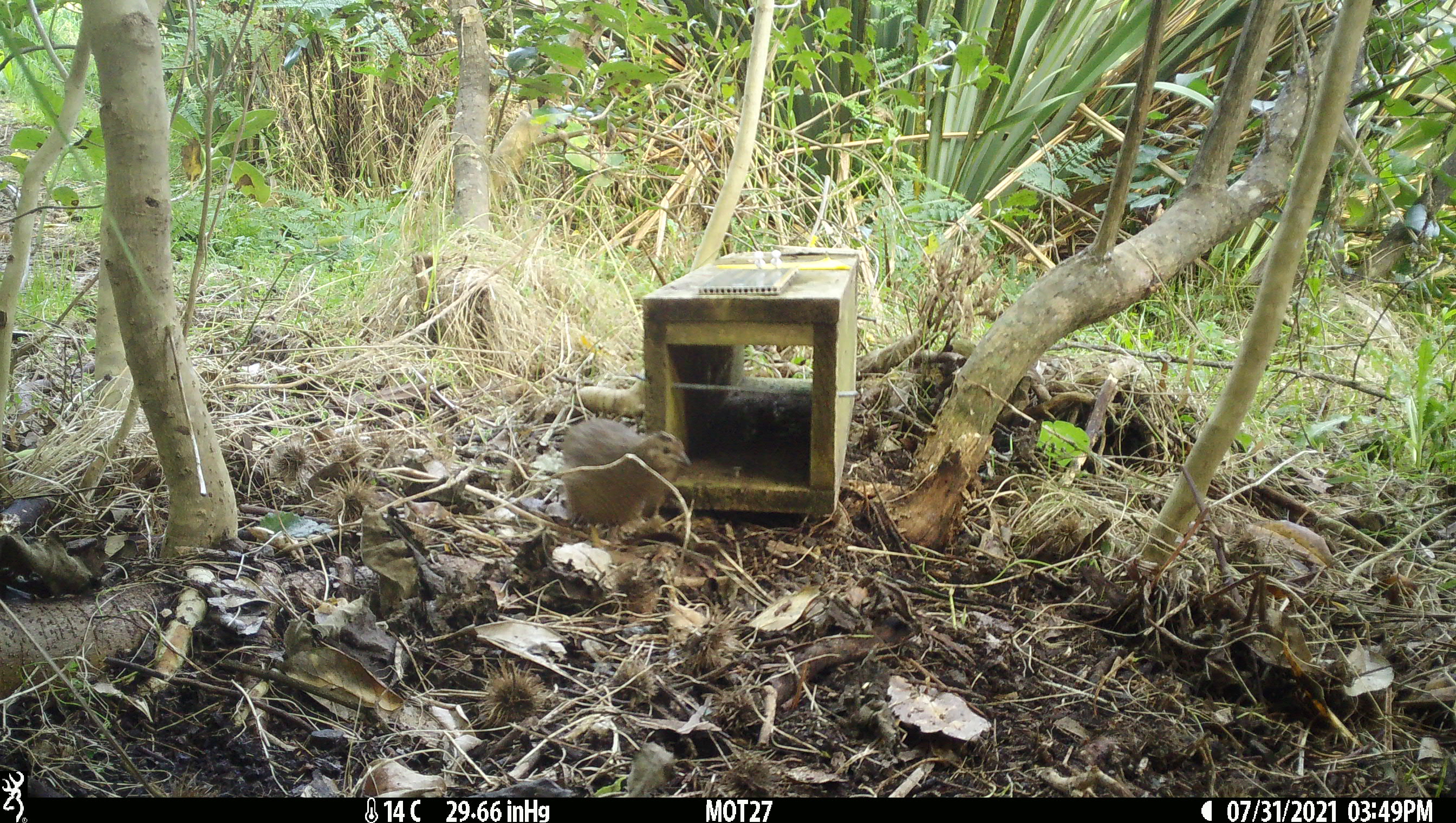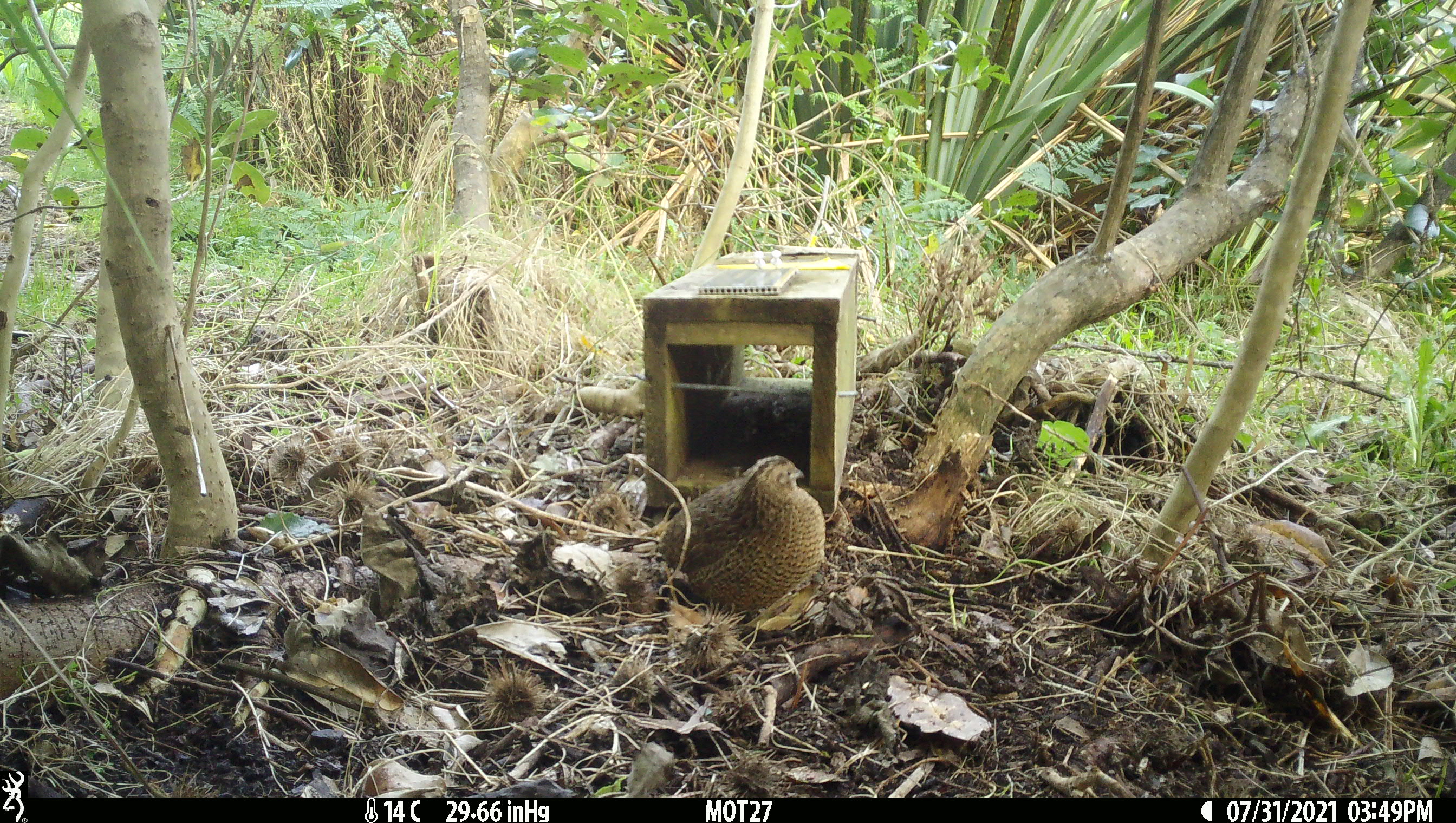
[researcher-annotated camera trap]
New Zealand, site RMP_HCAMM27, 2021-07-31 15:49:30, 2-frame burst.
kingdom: Animalia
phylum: Chordata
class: Aves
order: Galliformes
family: Phasianidae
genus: Synoicus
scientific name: Synoicus ypsilophorus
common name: brown quail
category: quail brown